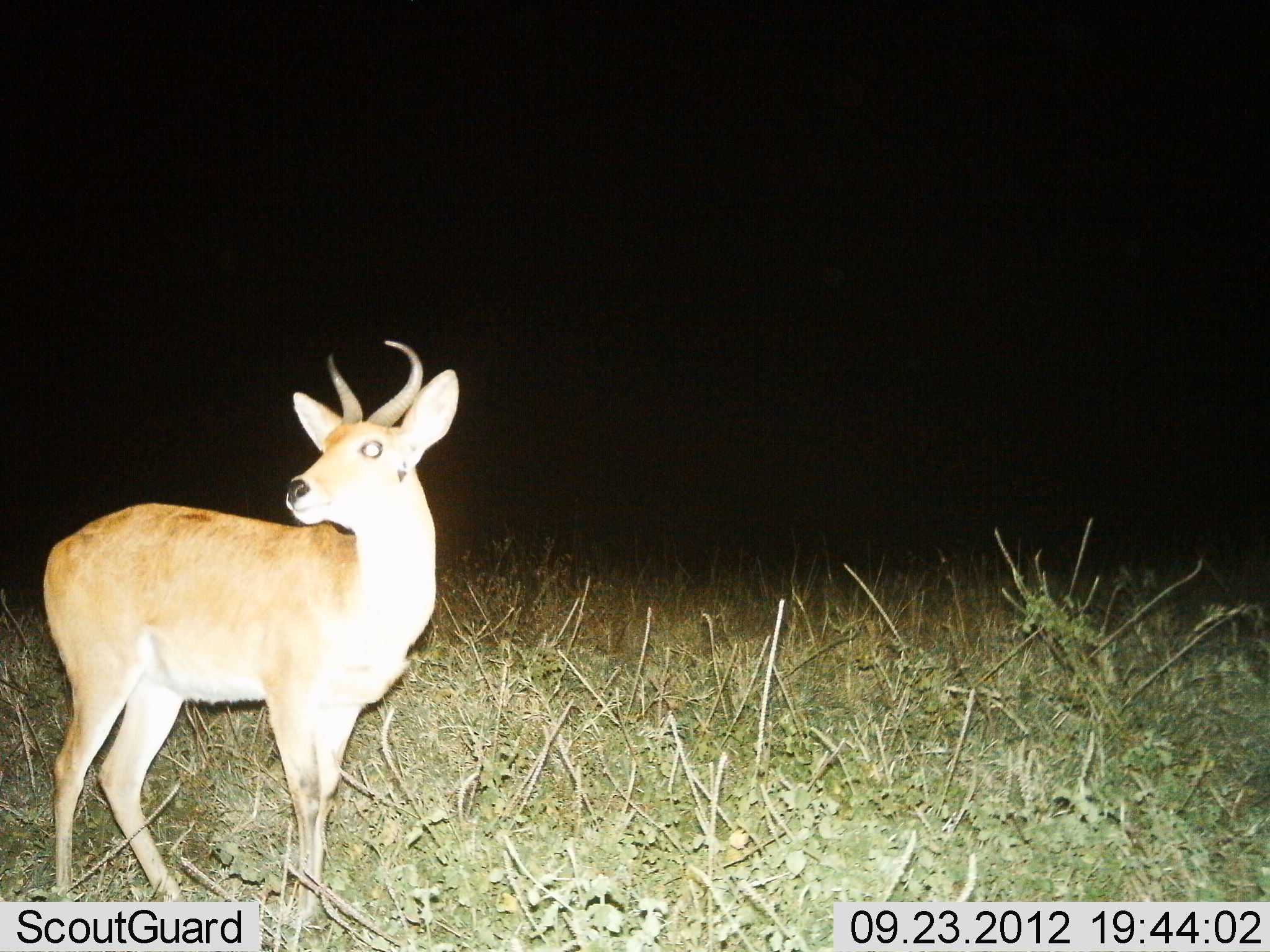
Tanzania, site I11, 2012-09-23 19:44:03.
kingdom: Animalia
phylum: Chordata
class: Mammalia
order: Artiodactyla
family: Bovidae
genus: Redunca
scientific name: Redunca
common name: reedbuck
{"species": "reedbuck (Redunca)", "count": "1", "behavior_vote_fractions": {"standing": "80%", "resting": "0%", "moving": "20%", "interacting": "0%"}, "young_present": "0%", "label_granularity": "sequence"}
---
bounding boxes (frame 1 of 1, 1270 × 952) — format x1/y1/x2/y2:
animal: 40/340/460/924